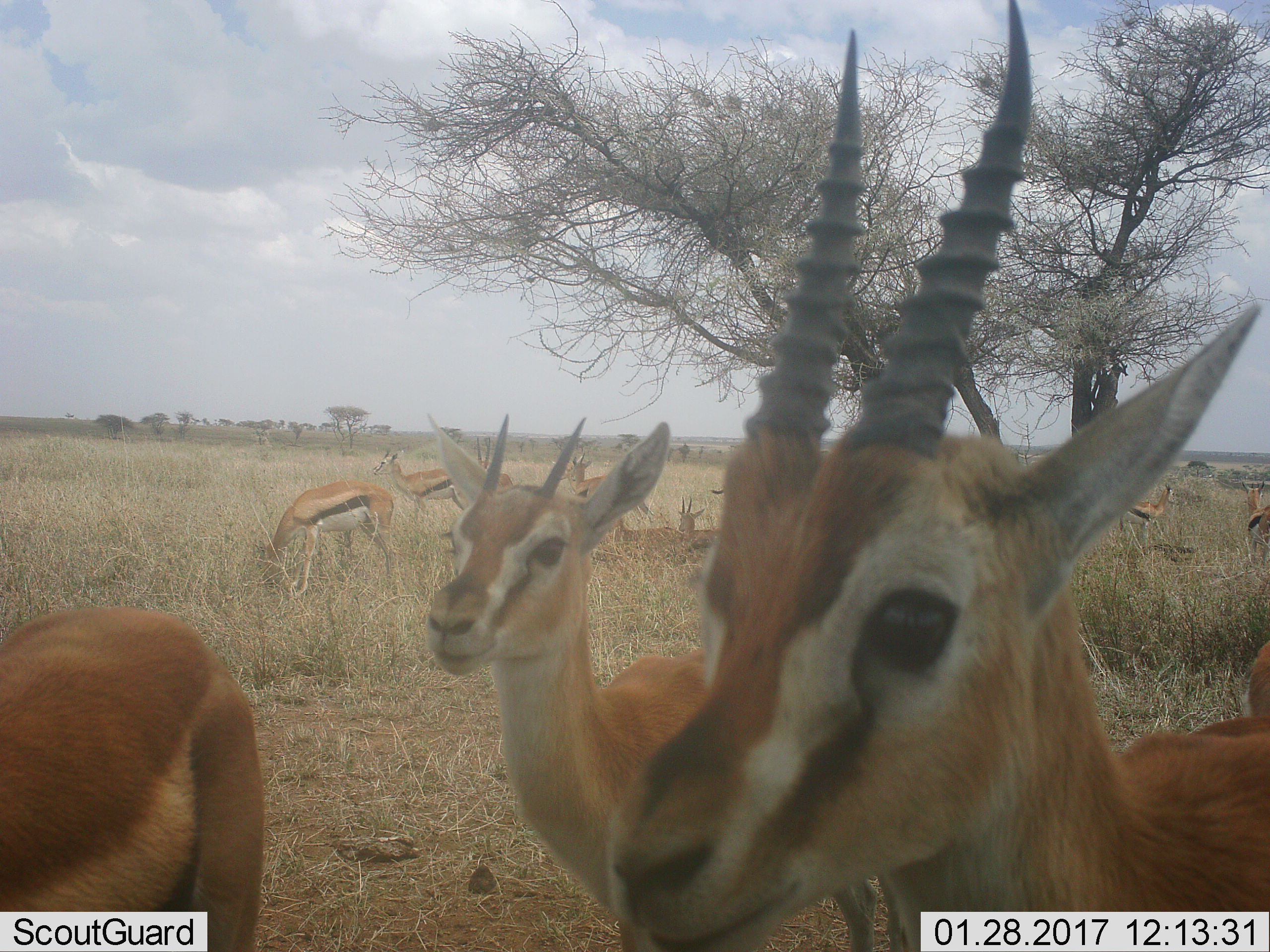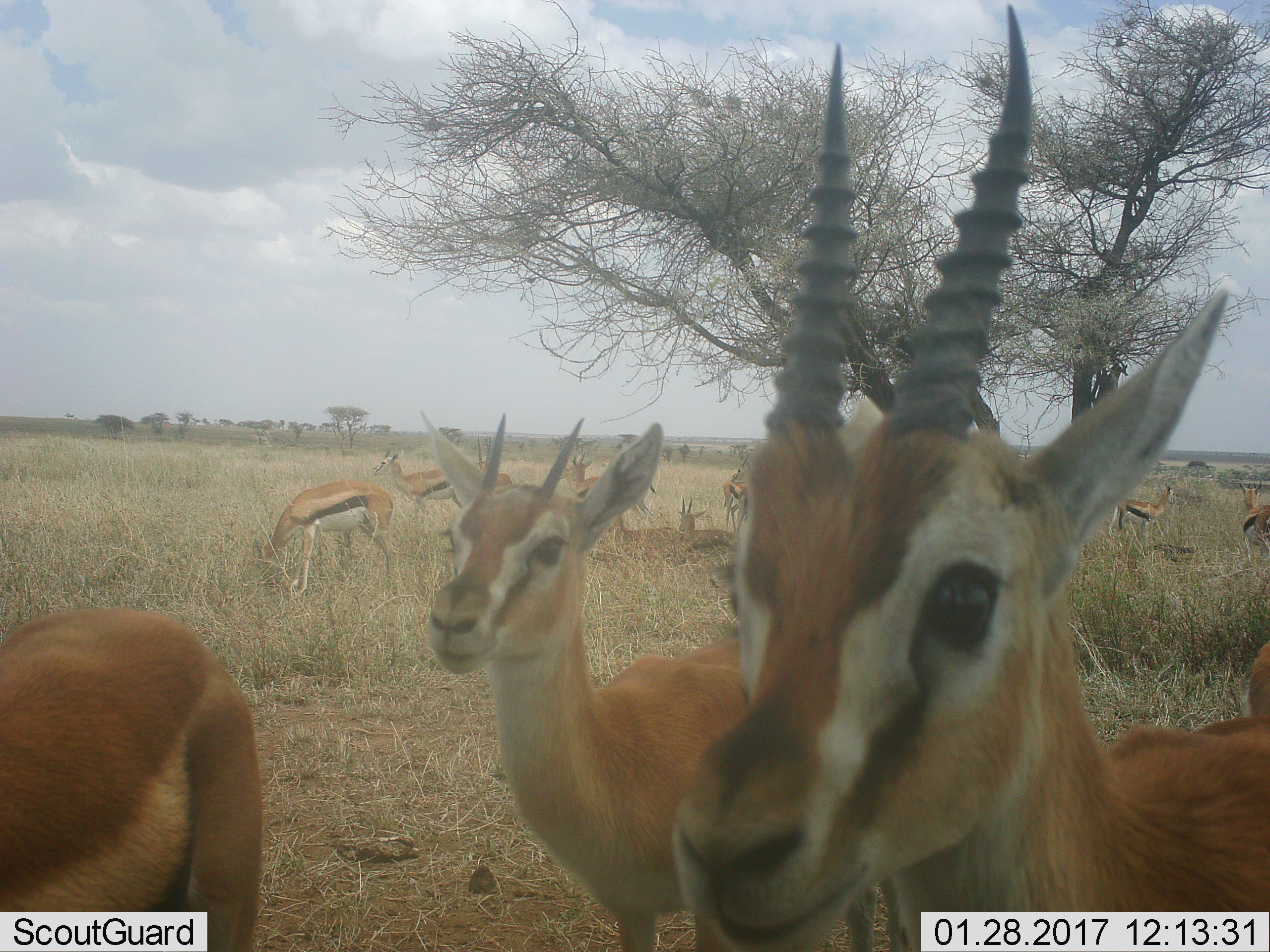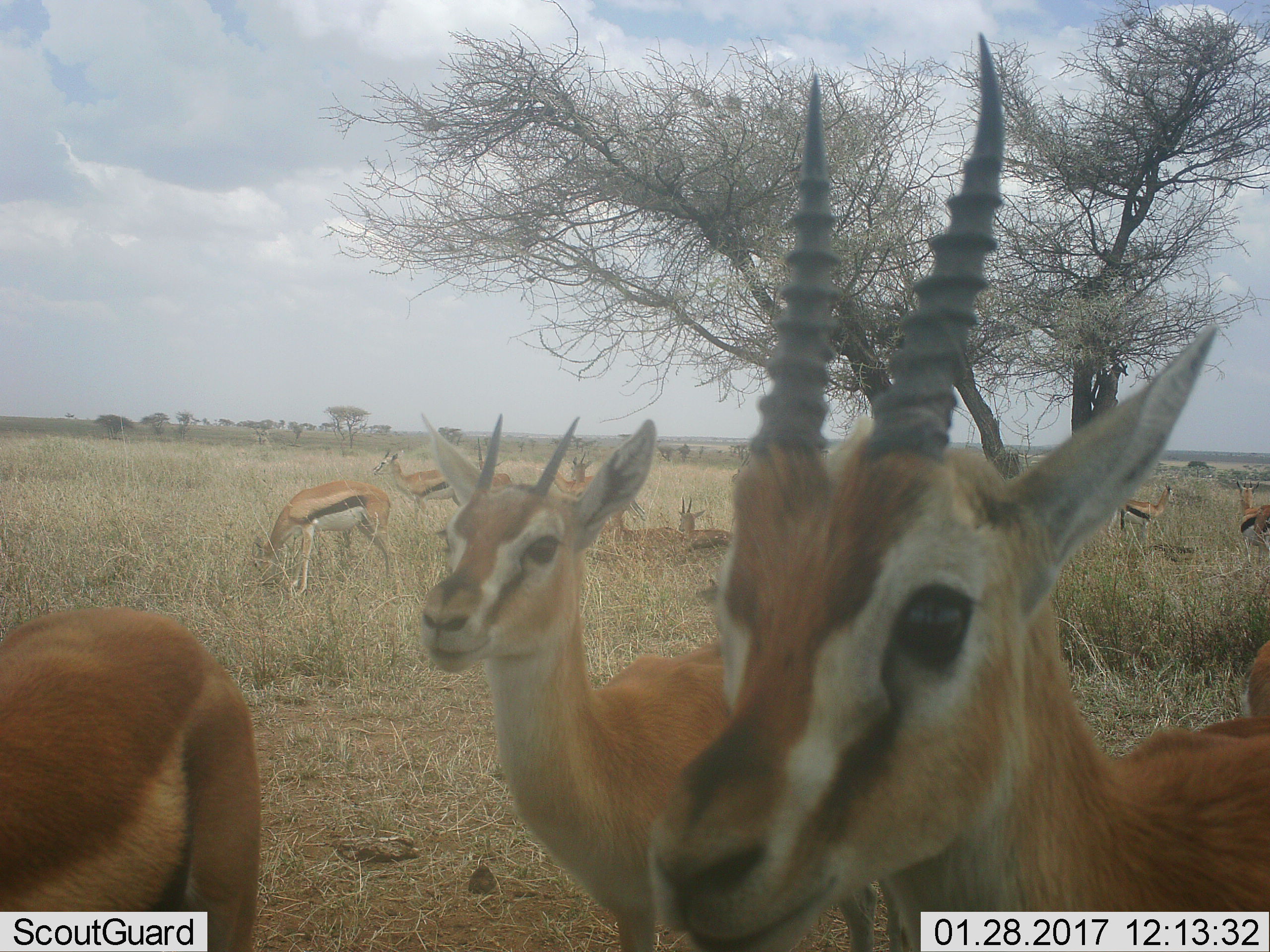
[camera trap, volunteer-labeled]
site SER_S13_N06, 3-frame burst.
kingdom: Animalia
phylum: Chordata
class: Mammalia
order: Artiodactyla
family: Bovidae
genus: Eudorcas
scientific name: Eudorcas thomsonii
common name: thomson's gazelle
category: gazellethomsons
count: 10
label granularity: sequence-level